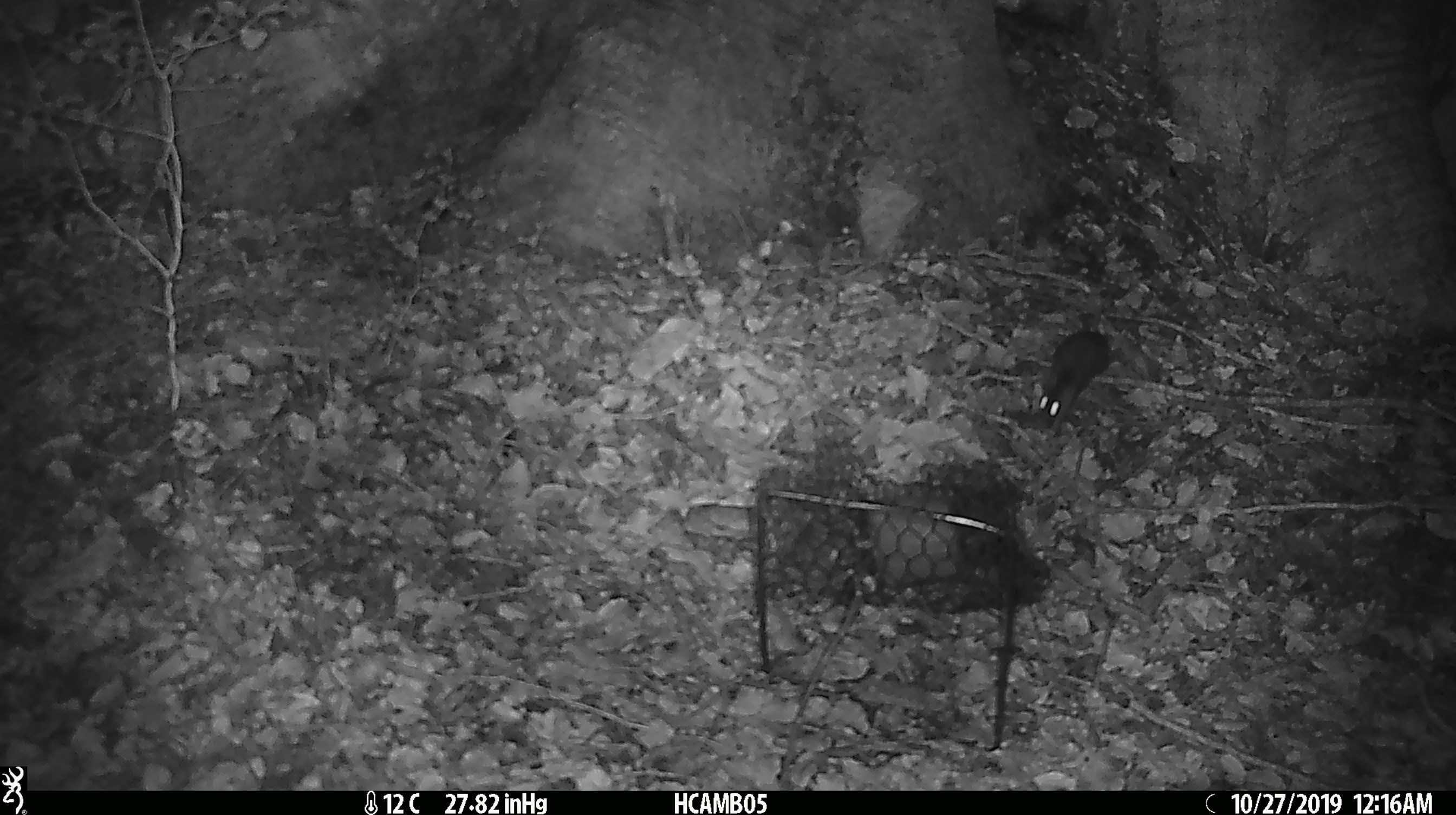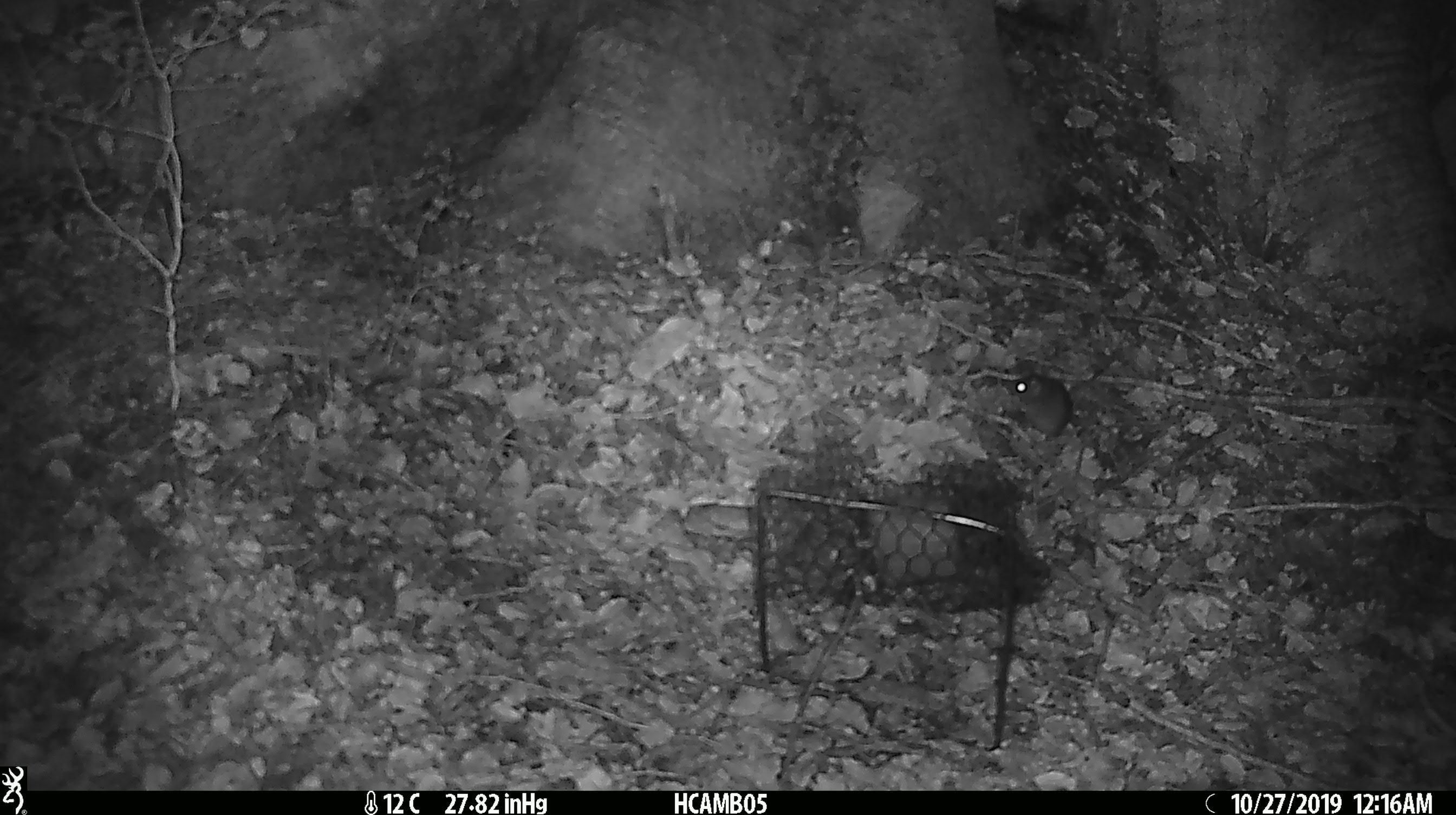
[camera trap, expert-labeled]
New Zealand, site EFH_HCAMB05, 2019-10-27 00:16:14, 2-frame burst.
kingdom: Animalia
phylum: Chordata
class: Mammalia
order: Rodentia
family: Muridae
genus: Mus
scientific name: Mus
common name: mouse